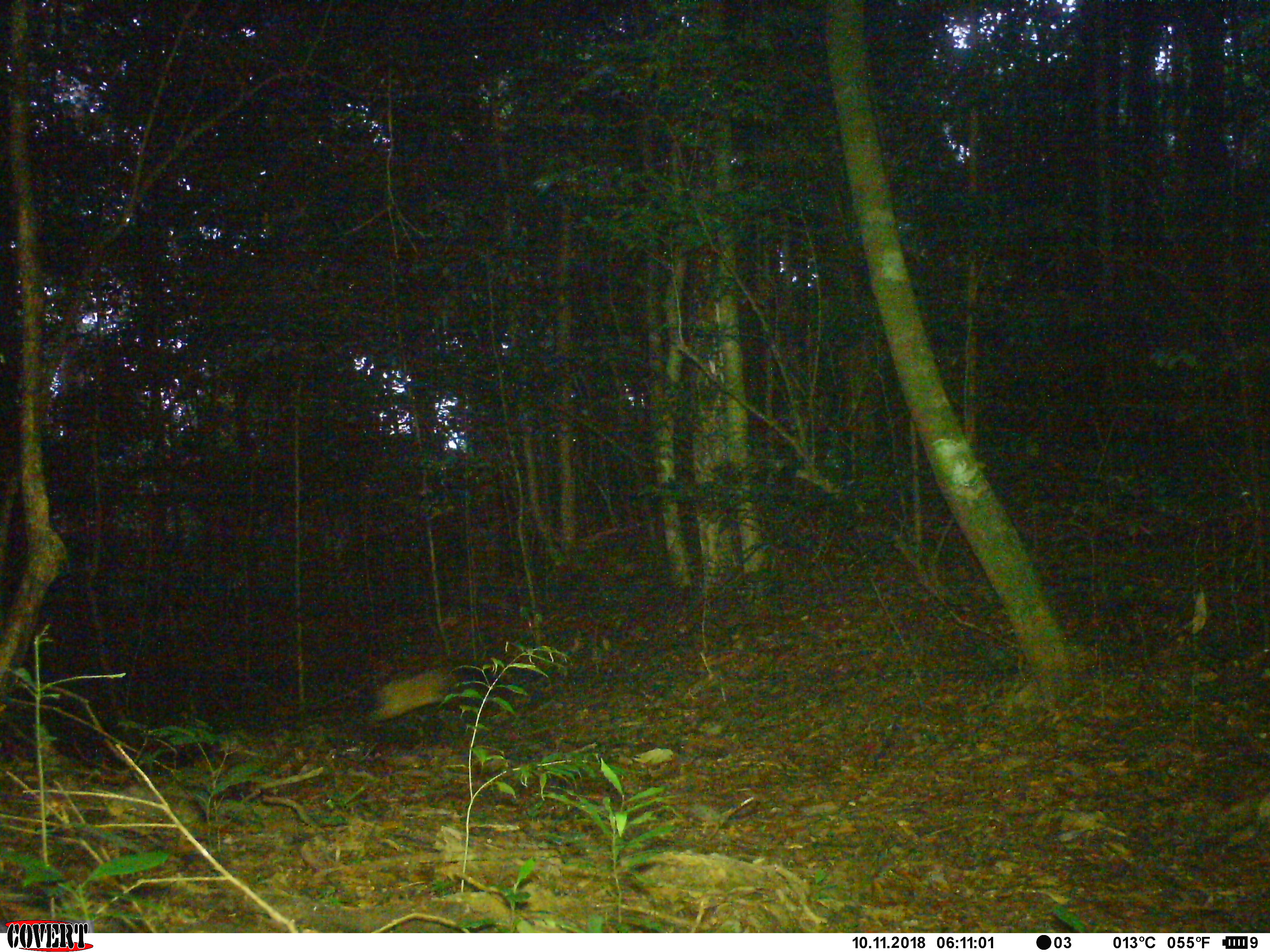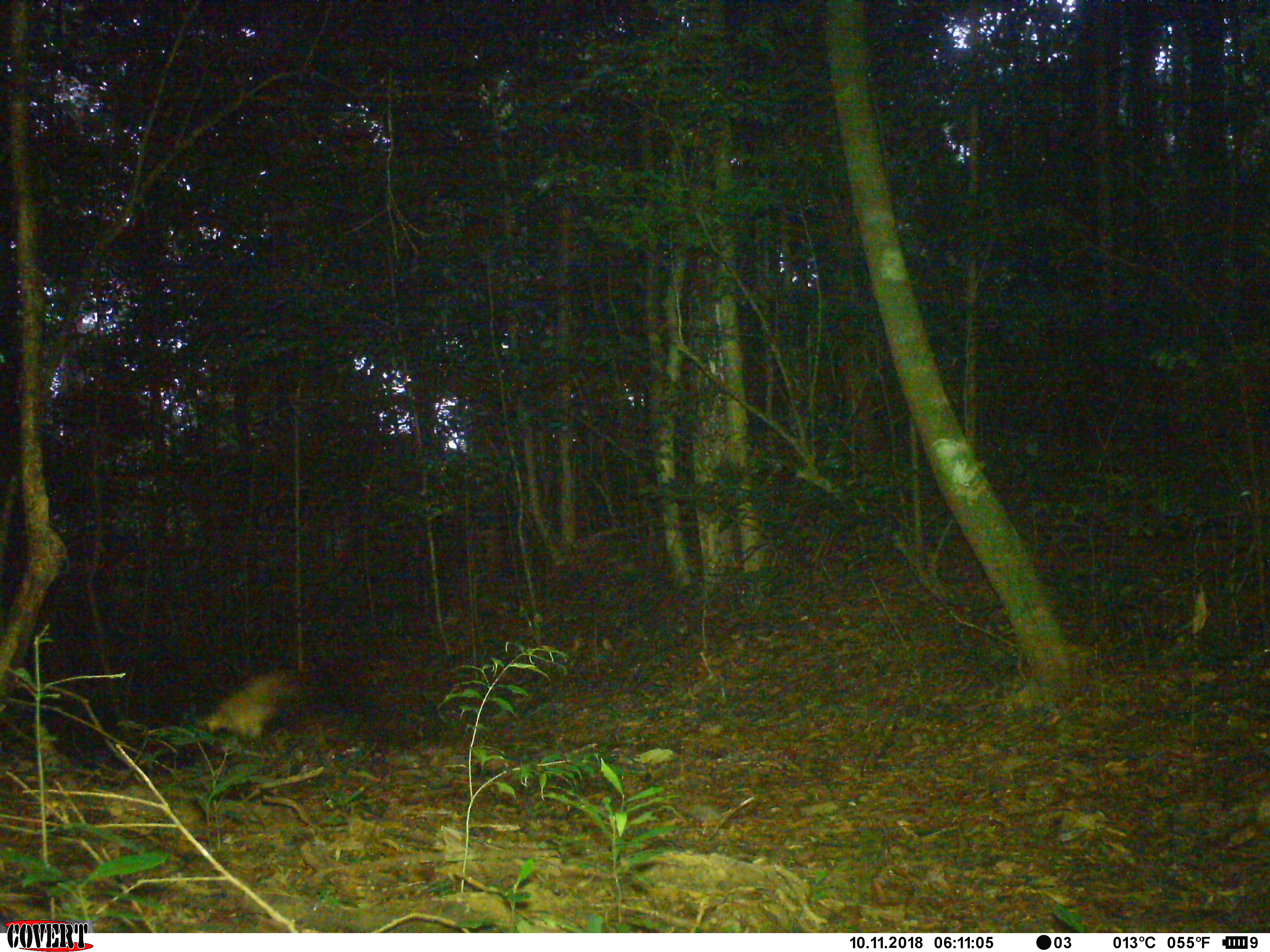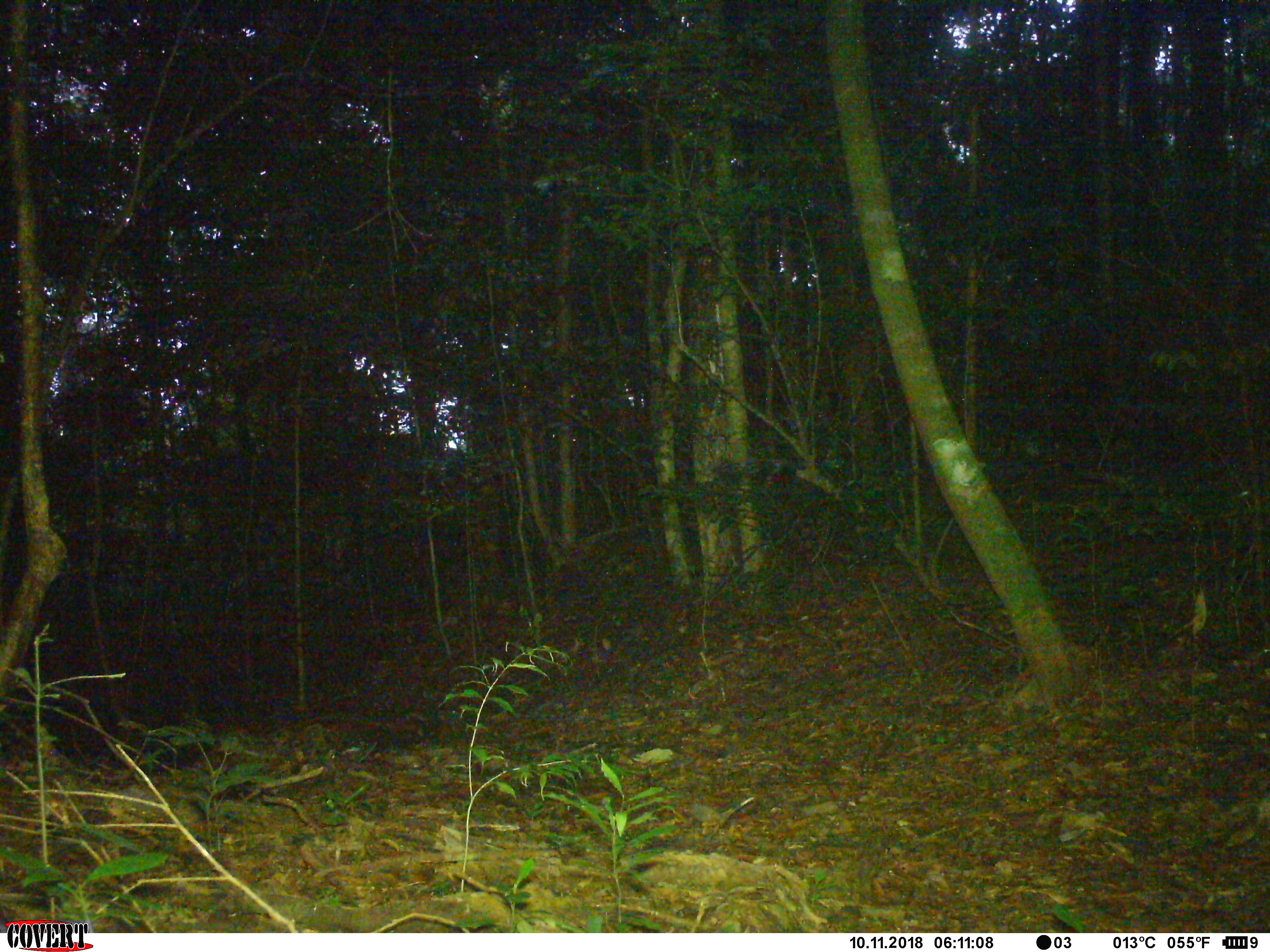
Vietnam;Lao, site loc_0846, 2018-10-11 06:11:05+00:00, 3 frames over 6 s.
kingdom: Animalia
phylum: Chordata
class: Mammalia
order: Carnivora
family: Mustelidae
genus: Martes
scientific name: Martes flavigula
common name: yellow-throated marten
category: yellow throated marten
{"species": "yellow throated marten (yellow-throated marten) (Martes flavigula)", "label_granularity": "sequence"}